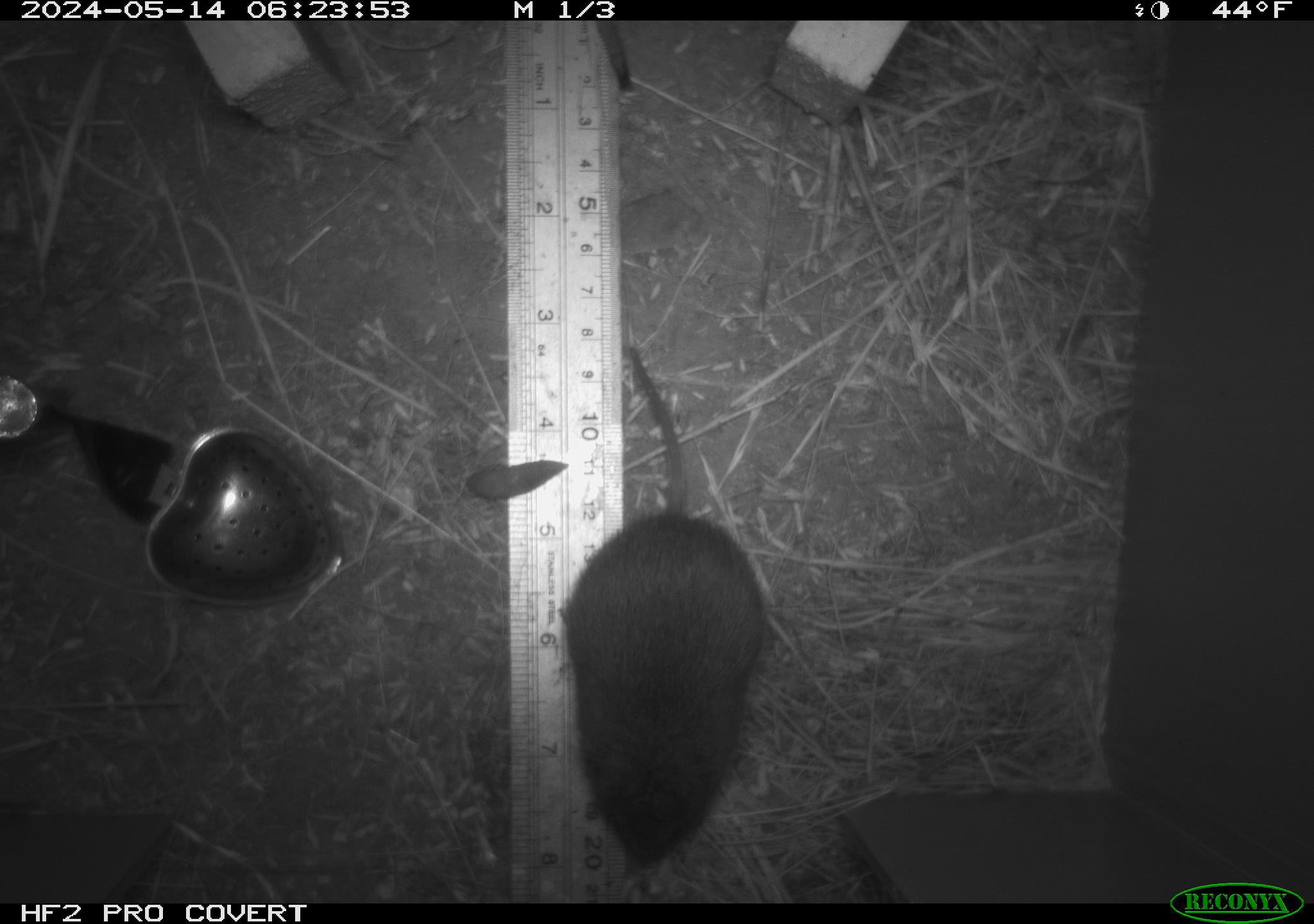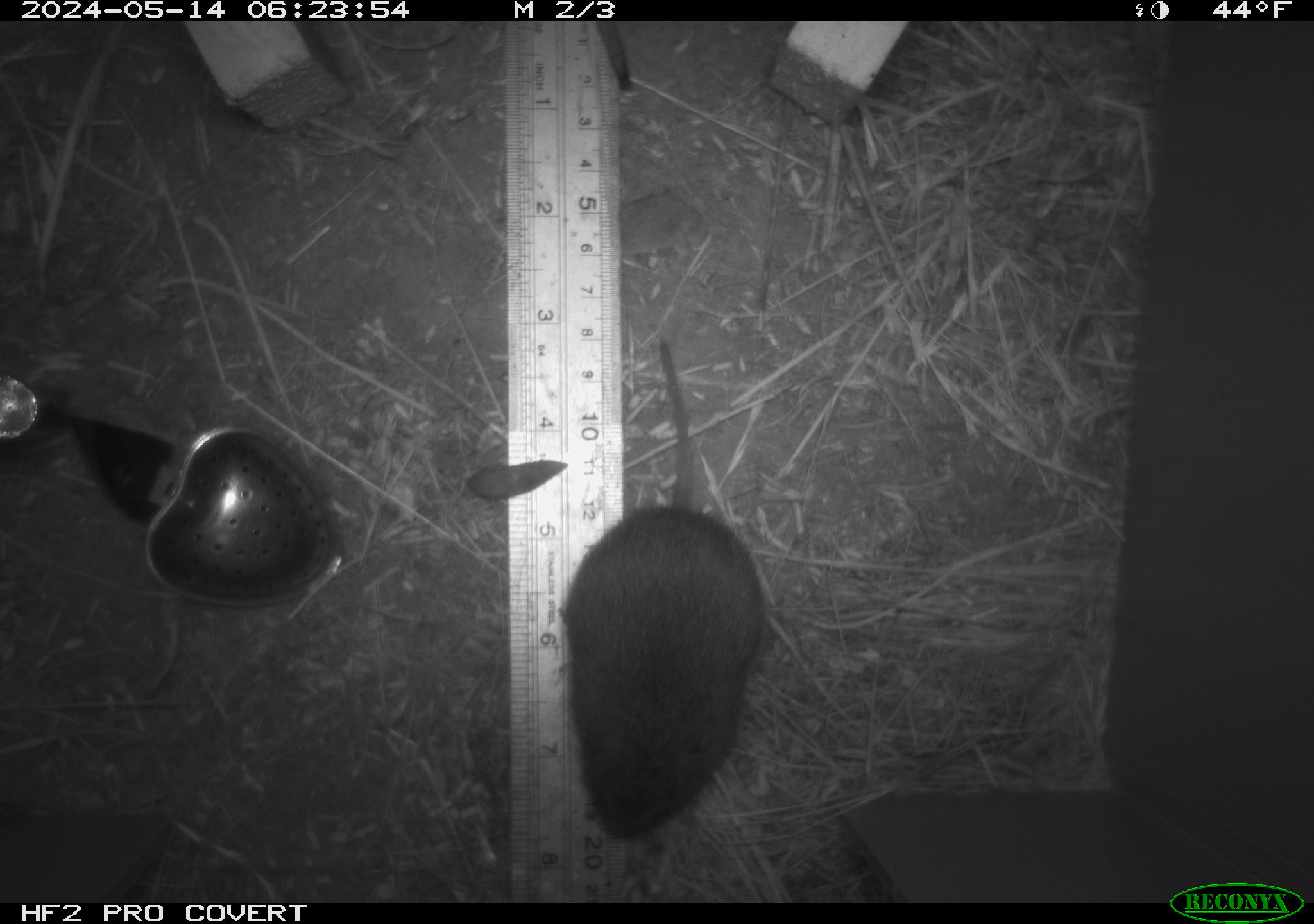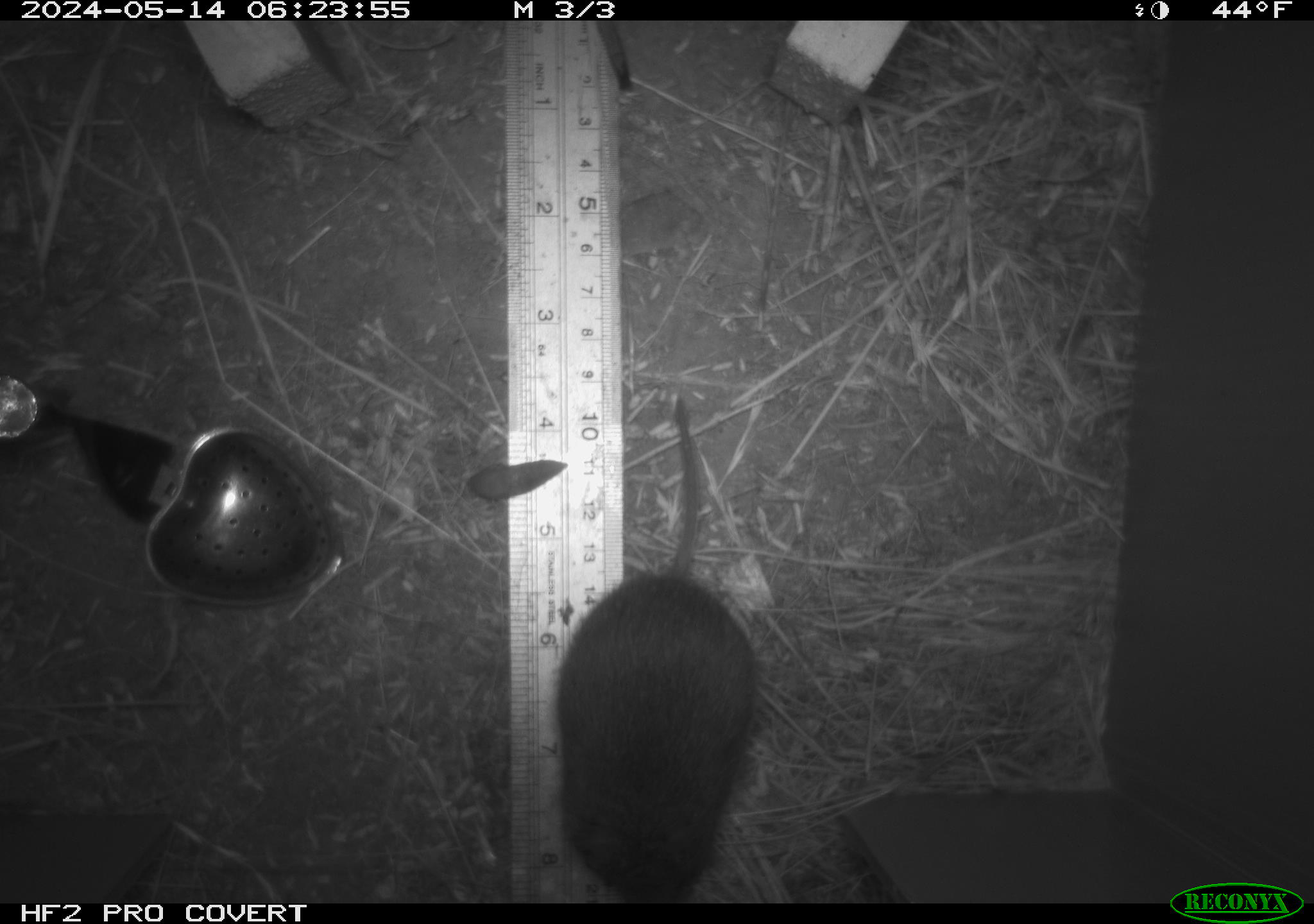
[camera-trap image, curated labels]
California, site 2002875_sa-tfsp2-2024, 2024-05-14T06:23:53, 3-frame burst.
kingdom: Animalia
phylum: Chordata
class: Mammalia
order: Rodentia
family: Cricetidae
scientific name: Arvicolinae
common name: voles, lemmings, and muskrats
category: arvicolinae subfamily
Arvicolinae subfamily (voles, lemmings, and muskrats) (Arvicolinae).